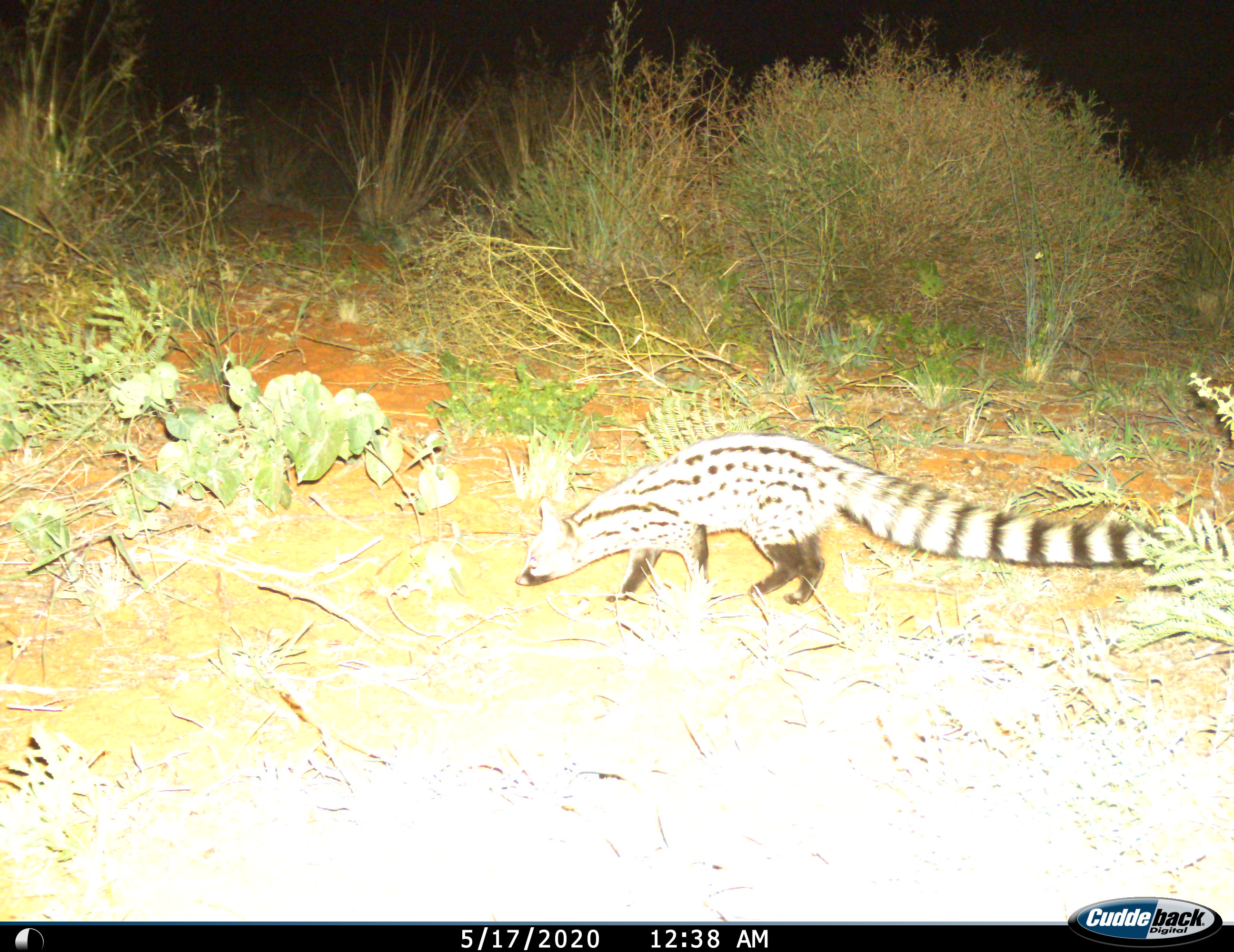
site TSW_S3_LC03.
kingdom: Animalia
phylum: Chordata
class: Mammalia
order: Carnivora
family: Viverridae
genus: Genetta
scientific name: Genetta genetta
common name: small-spotted genet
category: genetcommonsmallspotted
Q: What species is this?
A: Genetcommonsmallspotted (small-spotted genet) (Genetta genetta).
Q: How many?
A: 1.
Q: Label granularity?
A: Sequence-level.